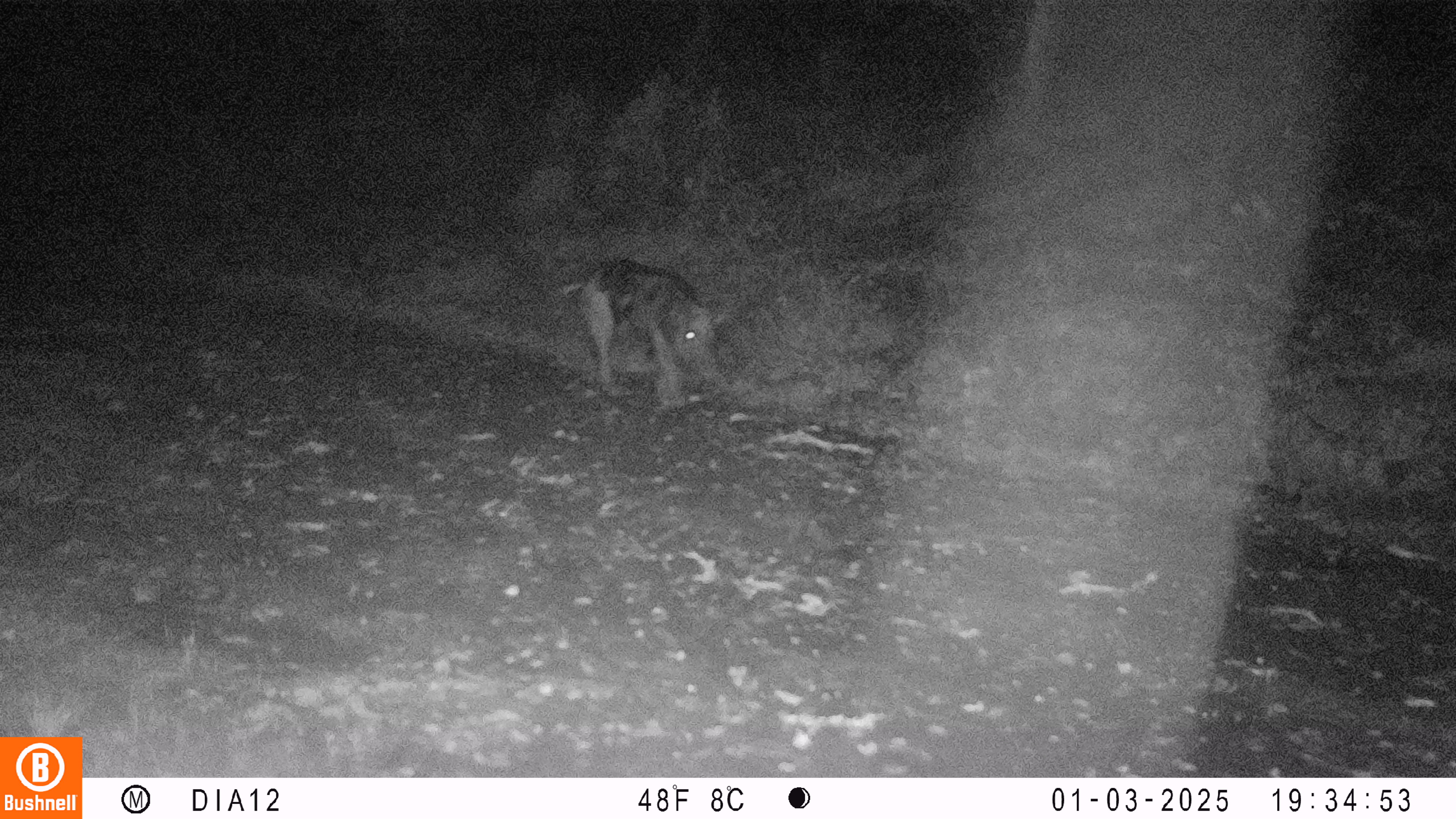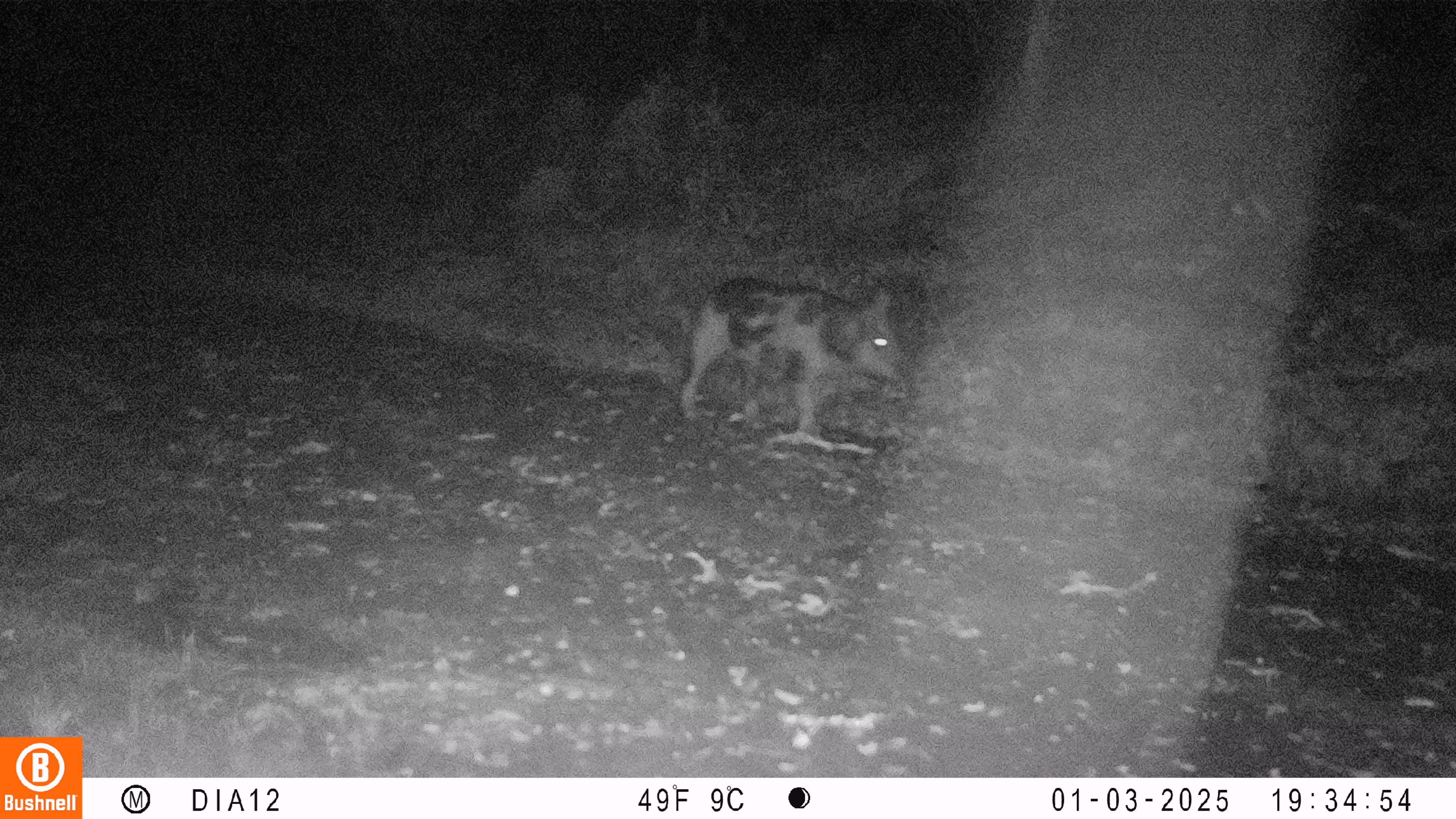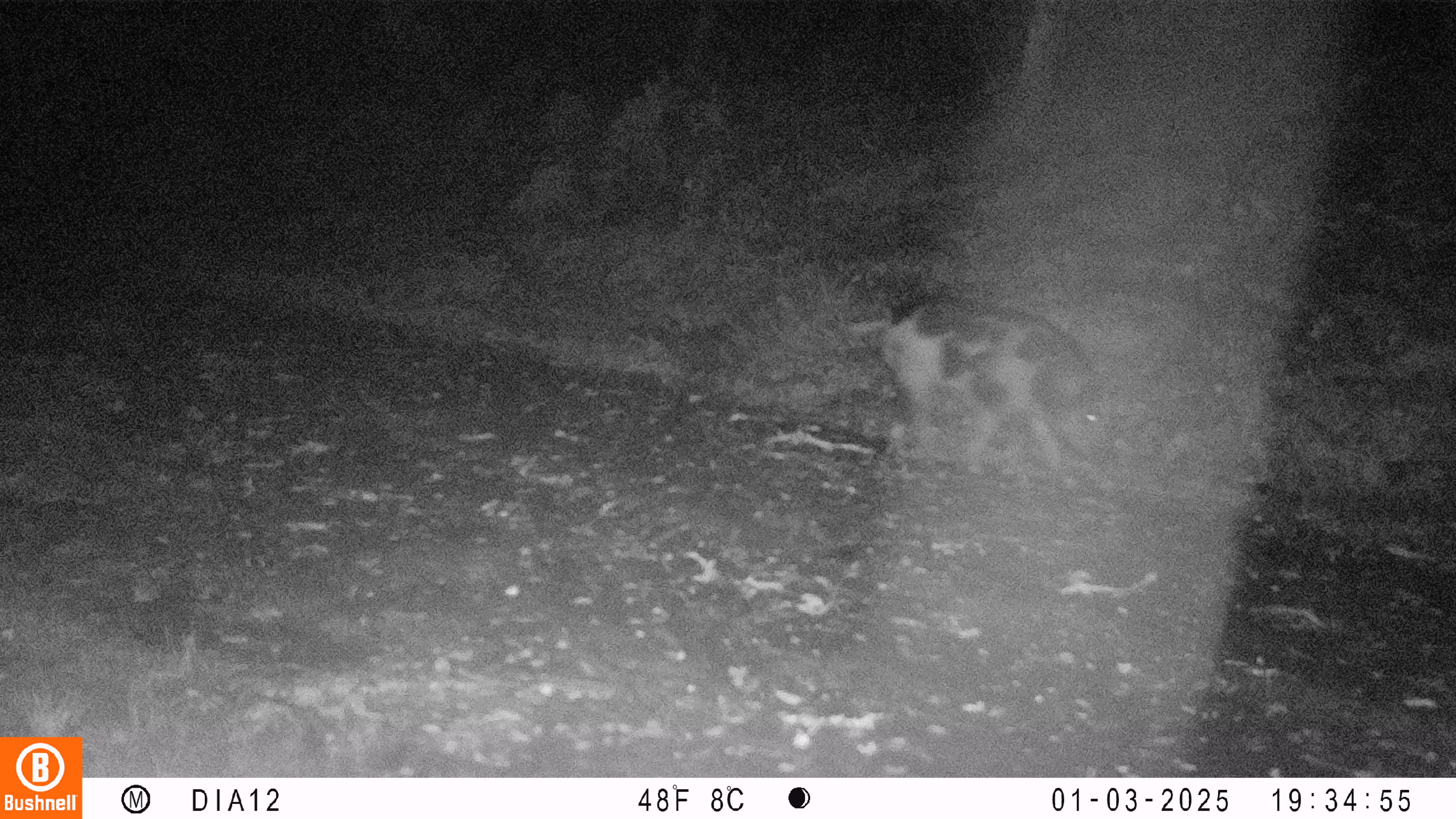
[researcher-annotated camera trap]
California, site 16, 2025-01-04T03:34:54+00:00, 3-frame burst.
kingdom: Animalia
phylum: Chordata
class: Mammalia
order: Artiodactyla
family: Suidae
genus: Sus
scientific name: Sus scrofa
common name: wild boar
Wild boar (Sus scrofa).